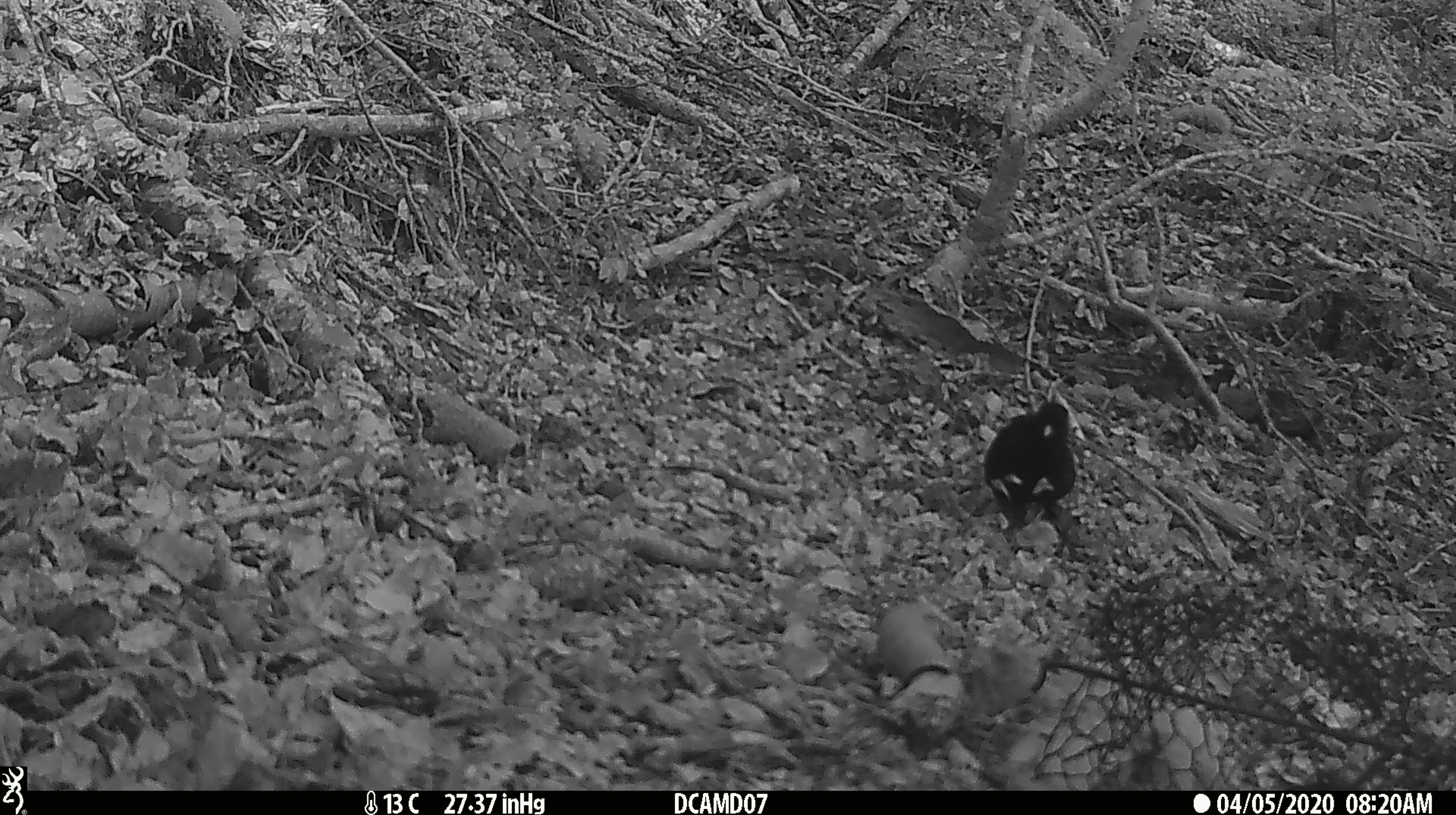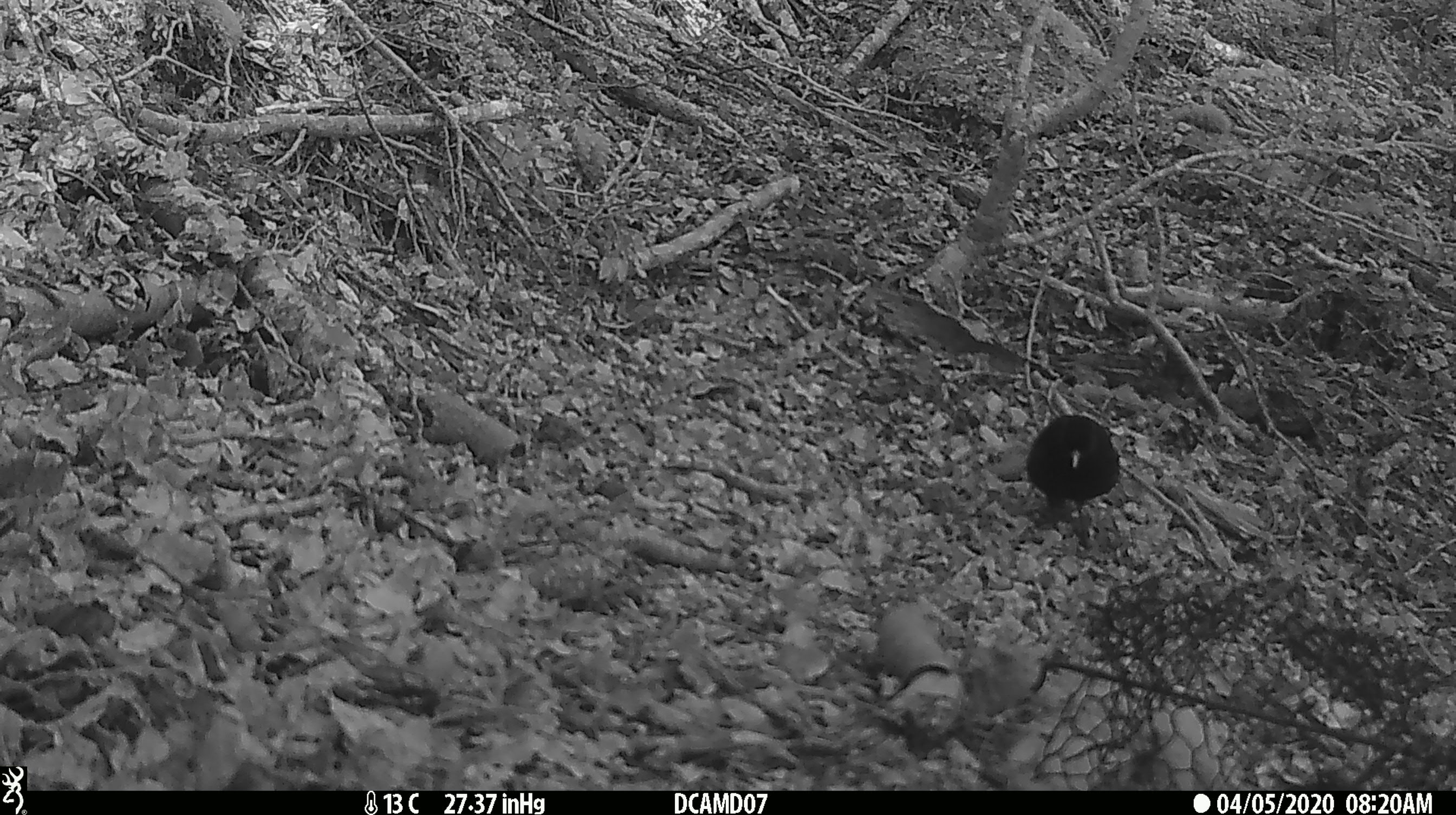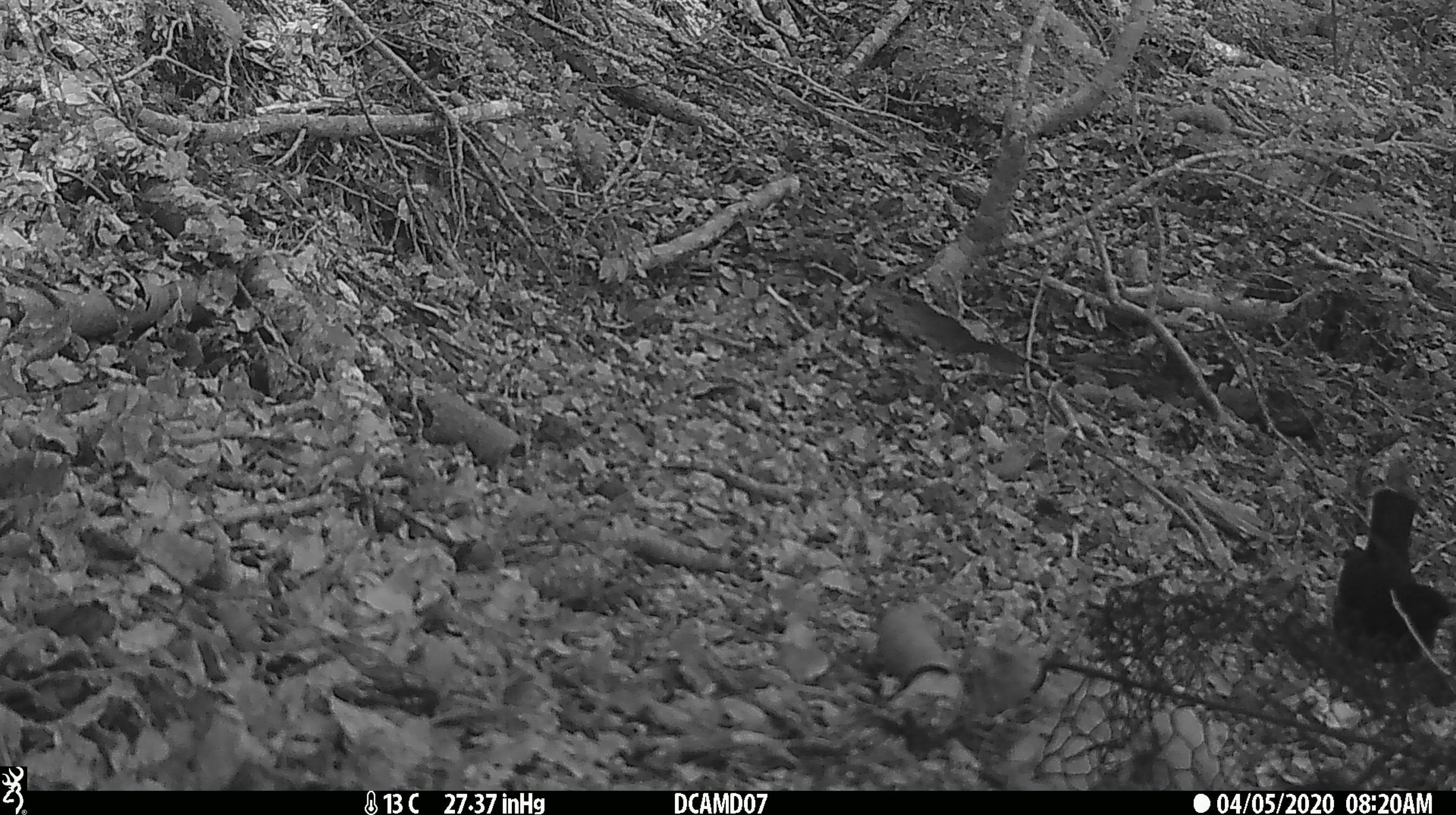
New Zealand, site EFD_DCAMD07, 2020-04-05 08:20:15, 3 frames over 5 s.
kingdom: Animalia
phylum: Chordata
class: Aves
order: Passeriformes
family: Turdidae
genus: Turdus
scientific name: Turdus merula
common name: eurasian blackbird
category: blackbird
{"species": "blackbird (eurasian blackbird) (Turdus merula)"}